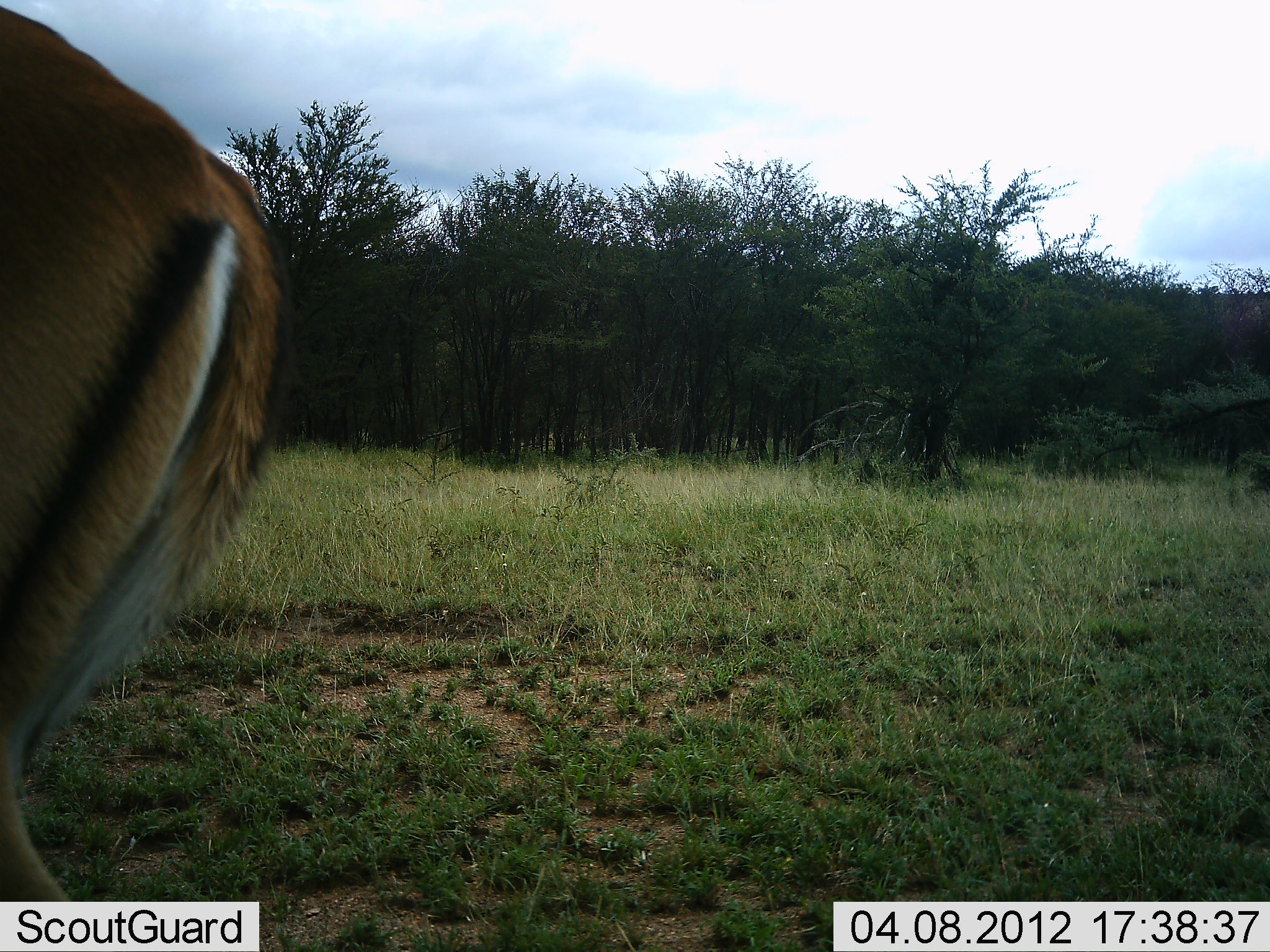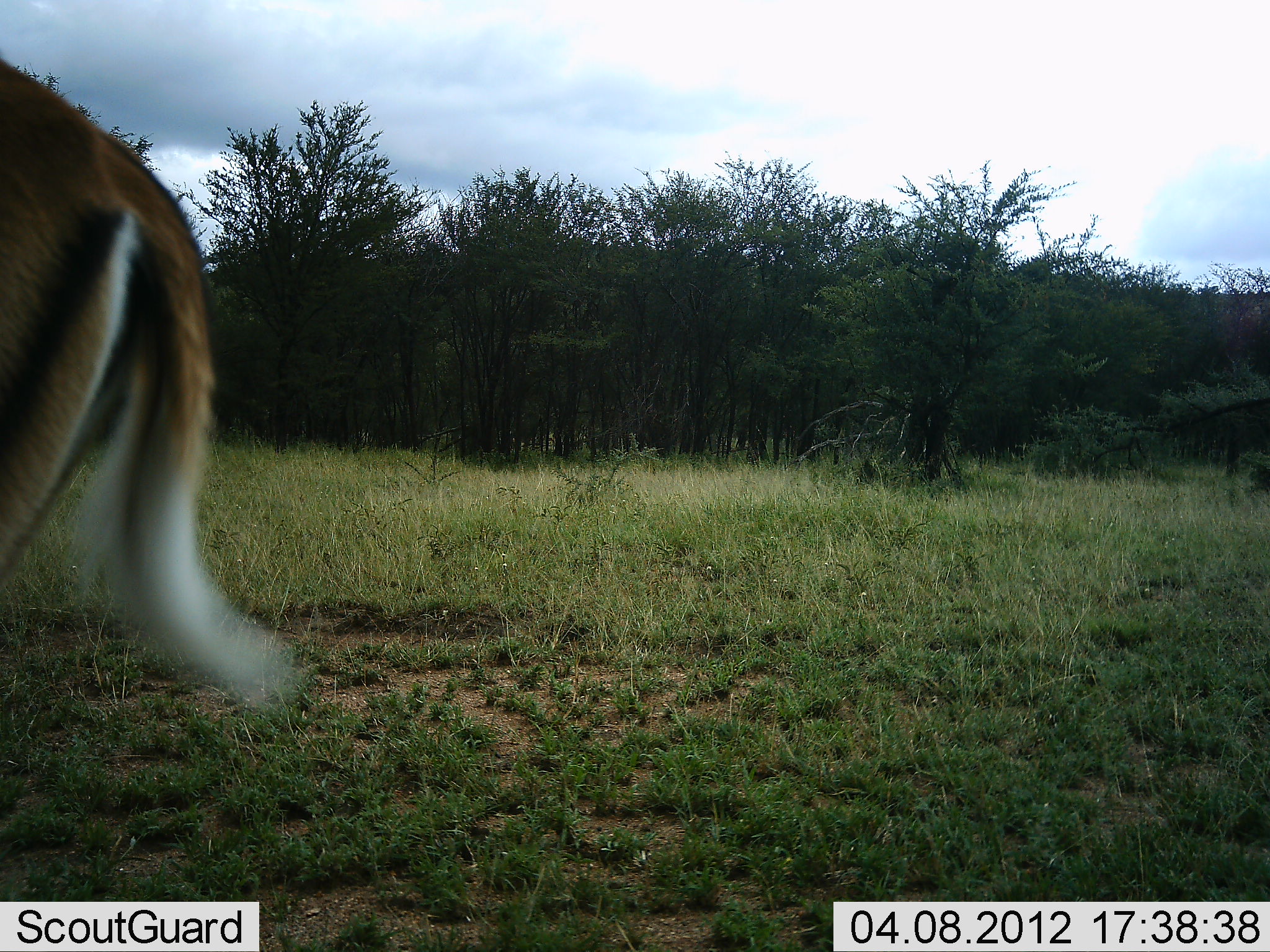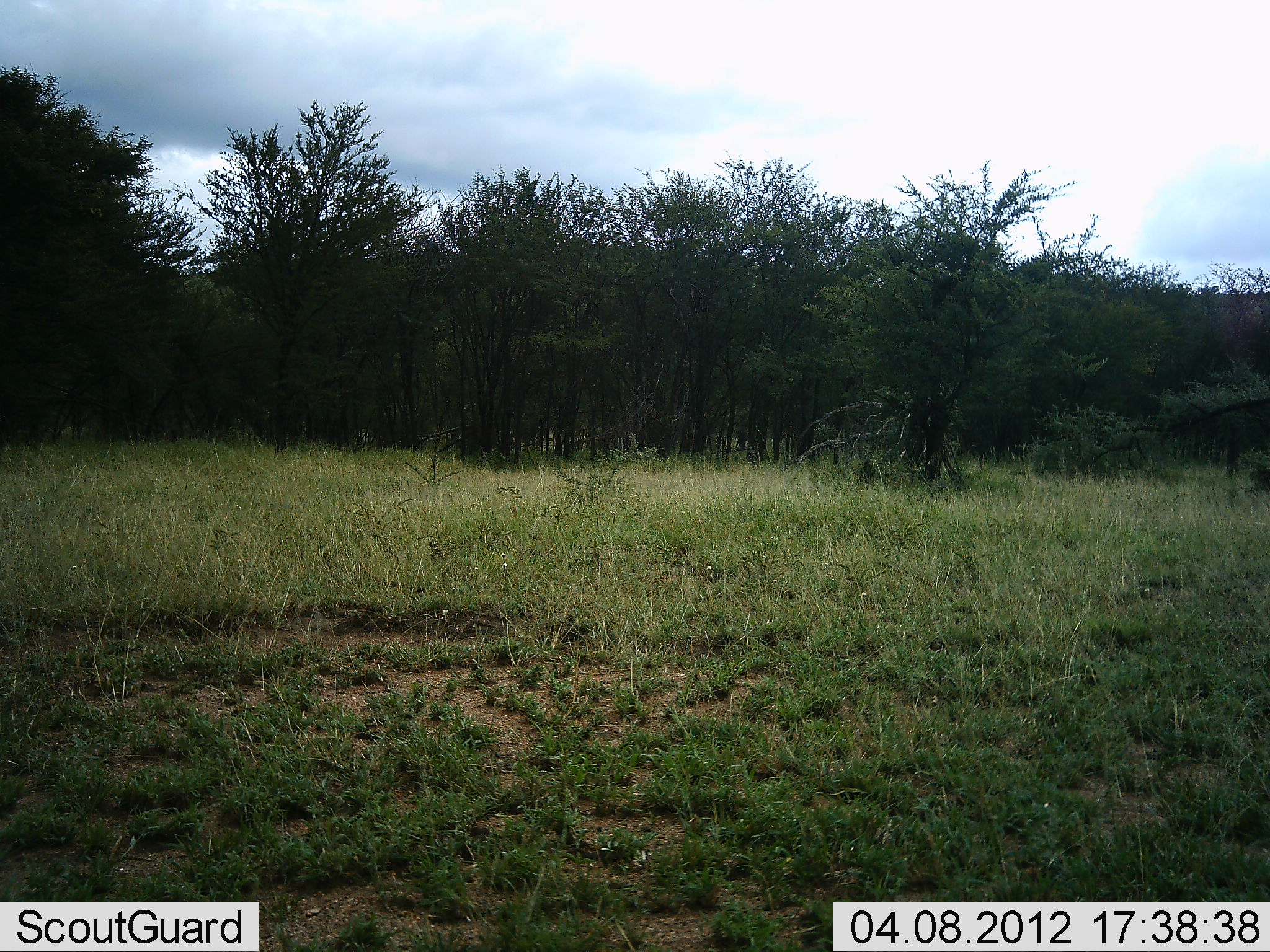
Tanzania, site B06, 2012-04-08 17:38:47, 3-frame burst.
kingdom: Animalia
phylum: Chordata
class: Mammalia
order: Artiodactyla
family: Bovidae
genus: Aepyceros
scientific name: Aepyceros melampus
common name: impala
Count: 1.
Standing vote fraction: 20%.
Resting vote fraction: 0%.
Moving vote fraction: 73%.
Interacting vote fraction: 0%.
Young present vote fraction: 0%.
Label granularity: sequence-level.